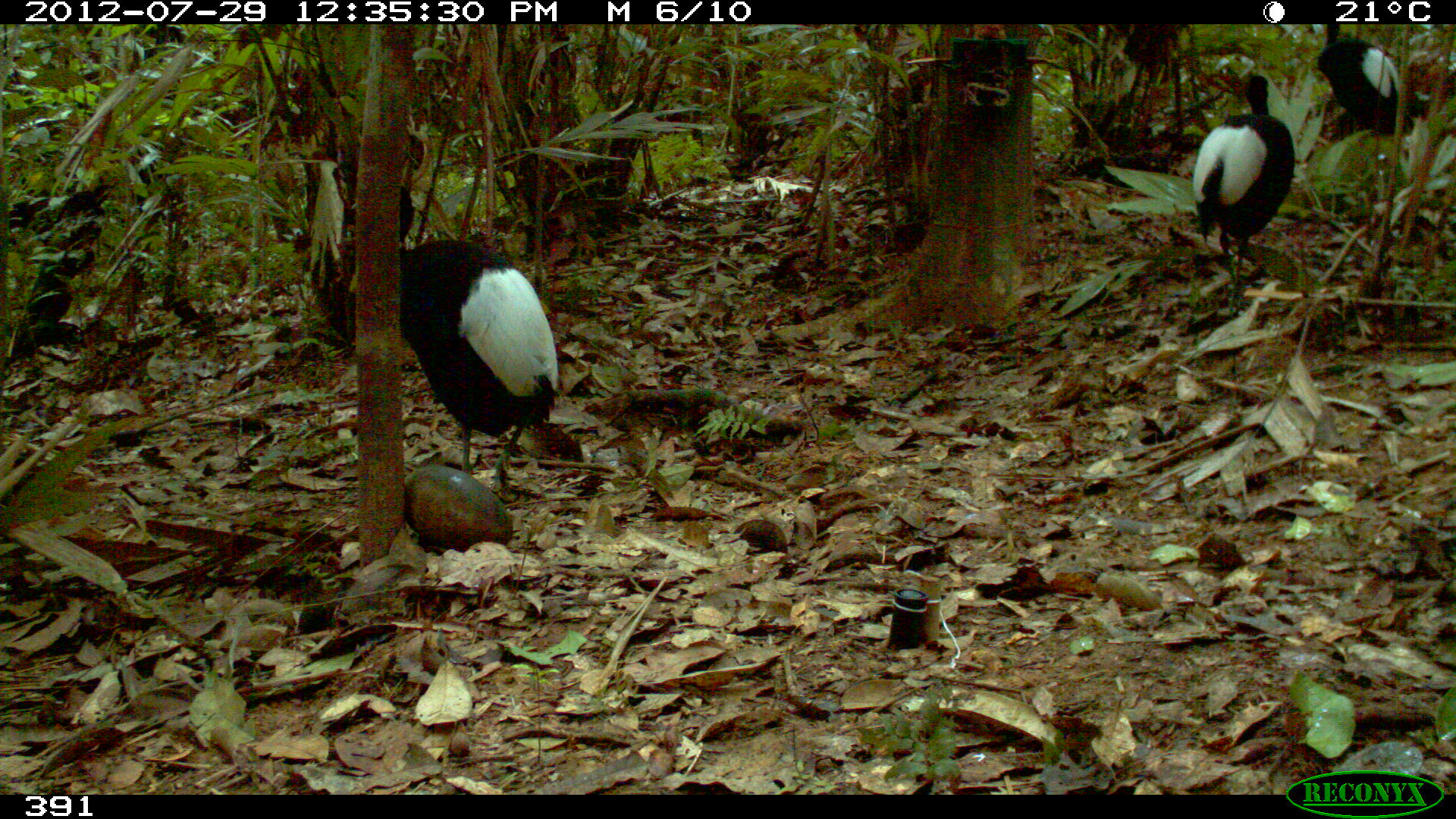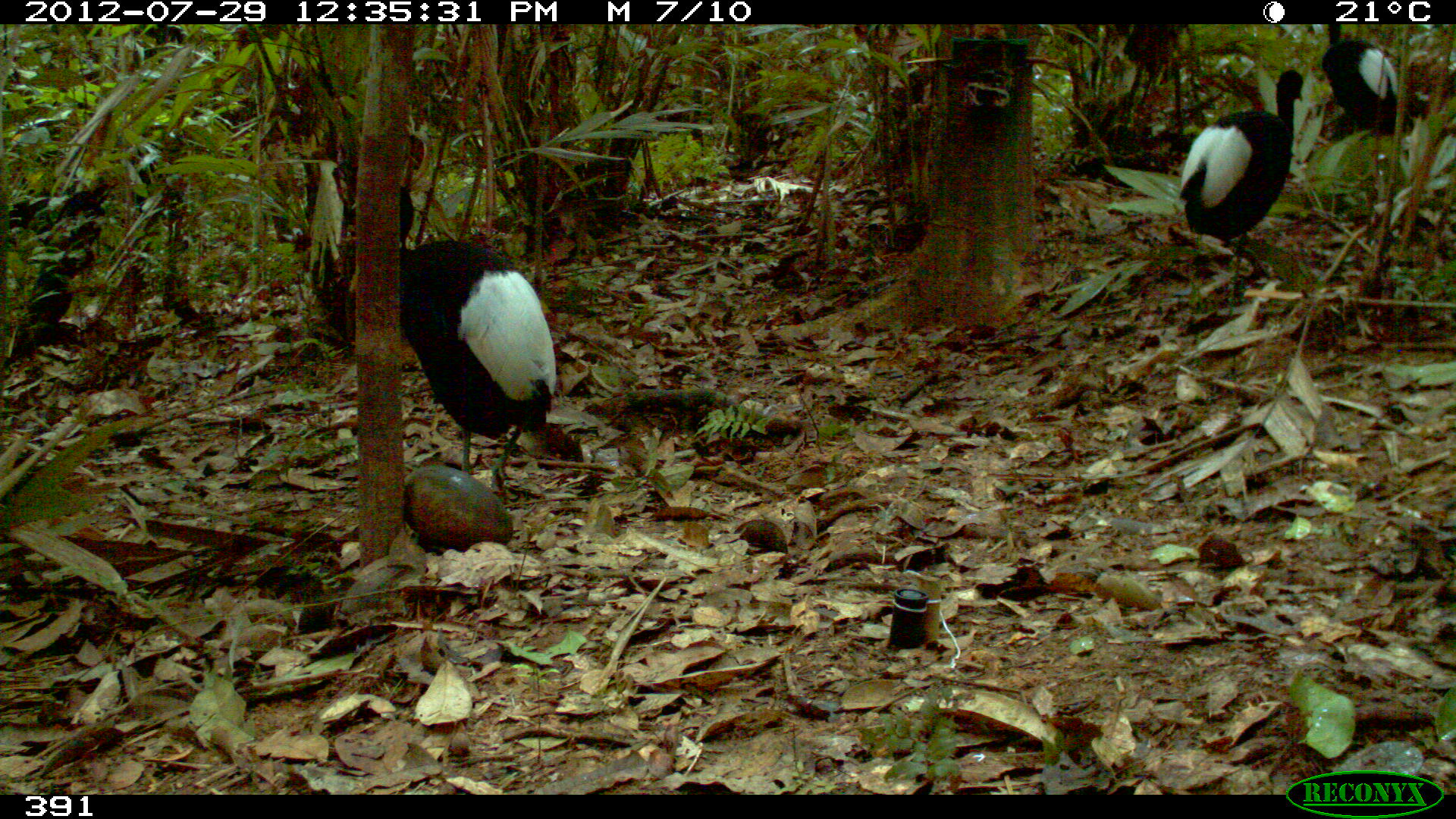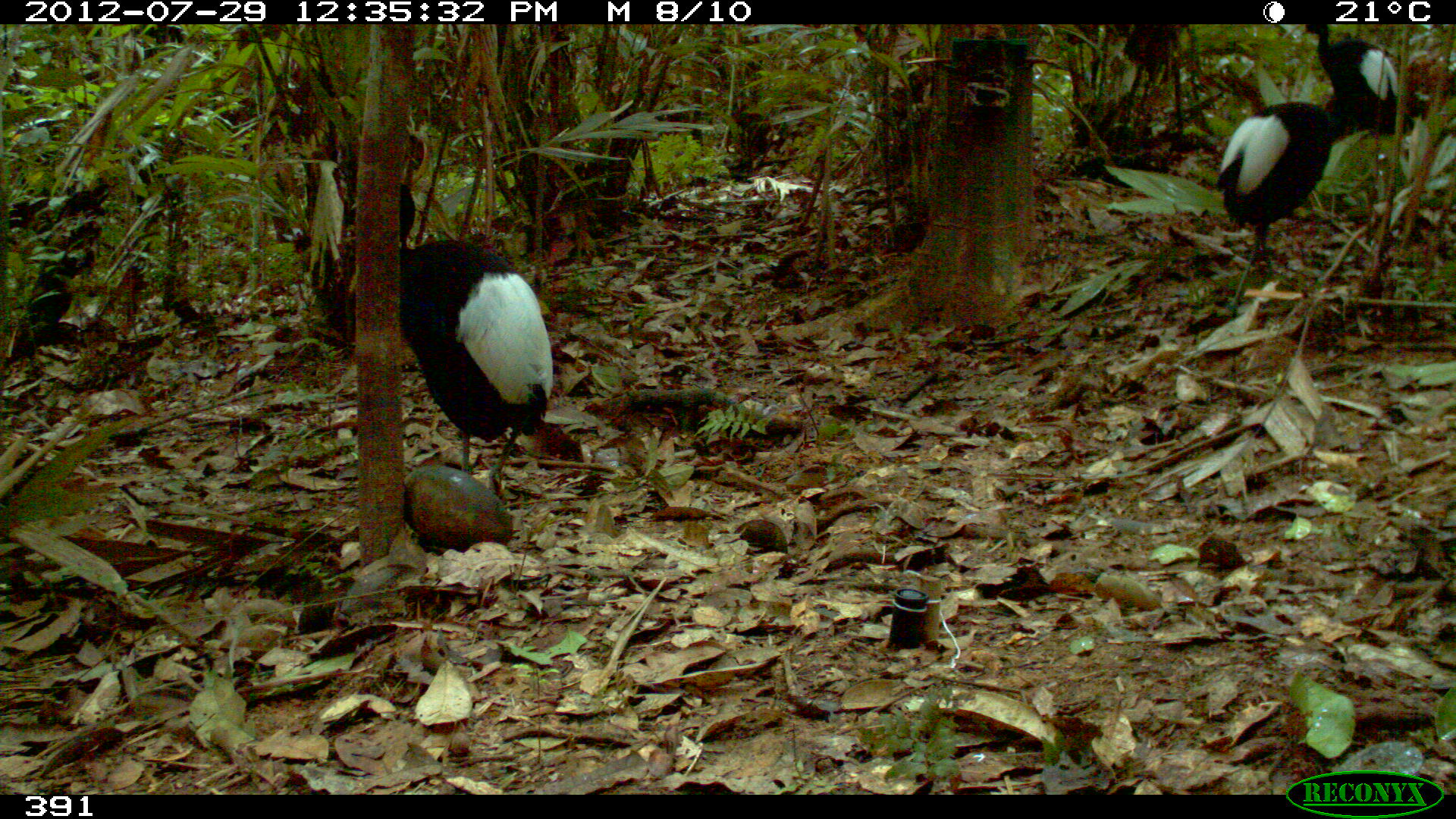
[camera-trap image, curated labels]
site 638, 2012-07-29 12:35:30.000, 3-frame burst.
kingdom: Animalia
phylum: Chordata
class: Aves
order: Gruiformes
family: Psophiidae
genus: Psophia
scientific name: Psophia leucoptera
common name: pale-winged trumpeter